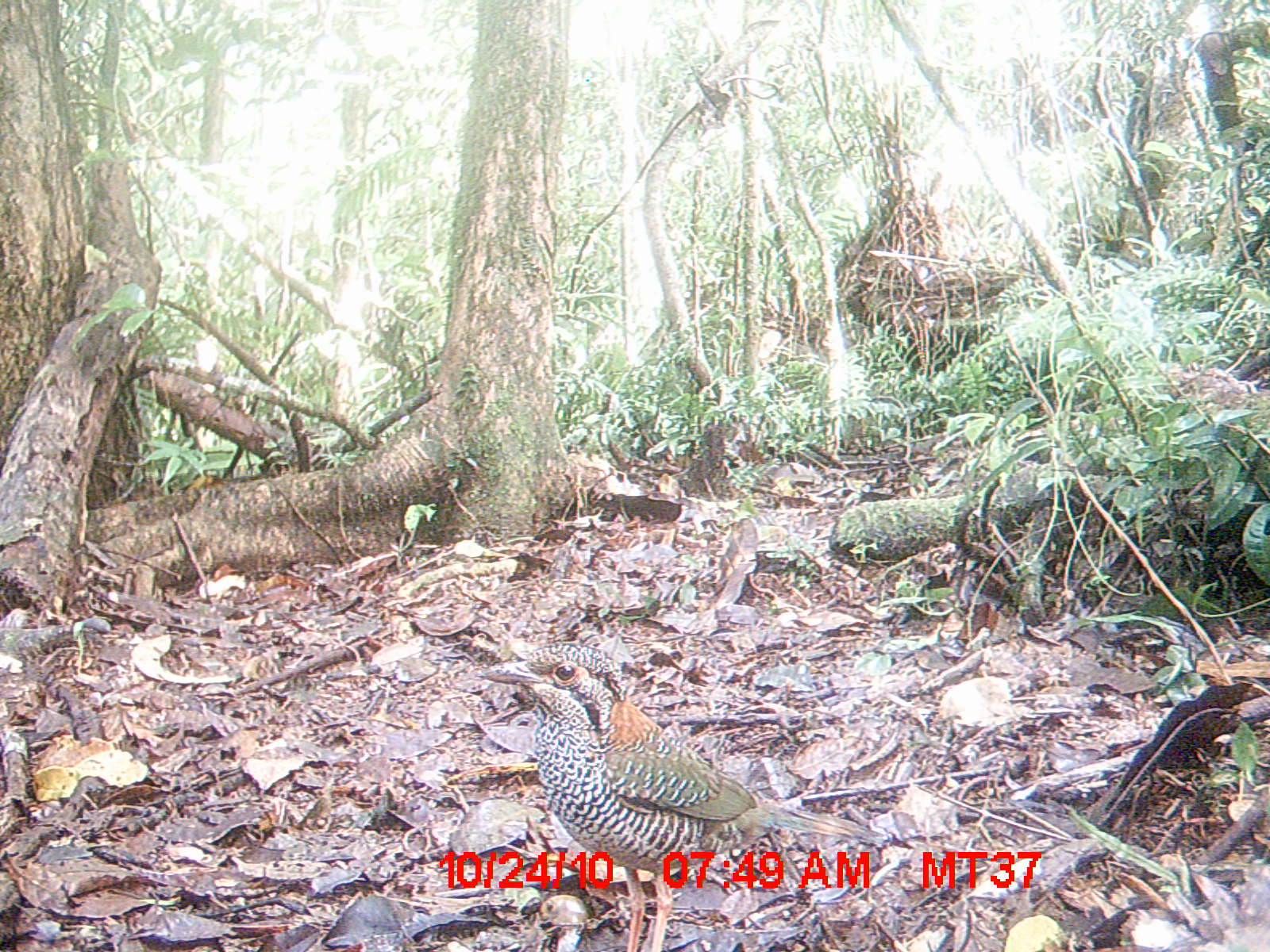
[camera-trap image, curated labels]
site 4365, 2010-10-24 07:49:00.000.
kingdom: Animalia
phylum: Chordata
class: Aves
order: Coraciiformes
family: Brachypteraciidae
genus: Brachypteracias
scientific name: Brachypteracias squamiger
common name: scaly ground-roller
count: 1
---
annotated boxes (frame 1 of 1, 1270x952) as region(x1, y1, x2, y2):
brachypteracias squamiger: region(475, 640, 892, 951)